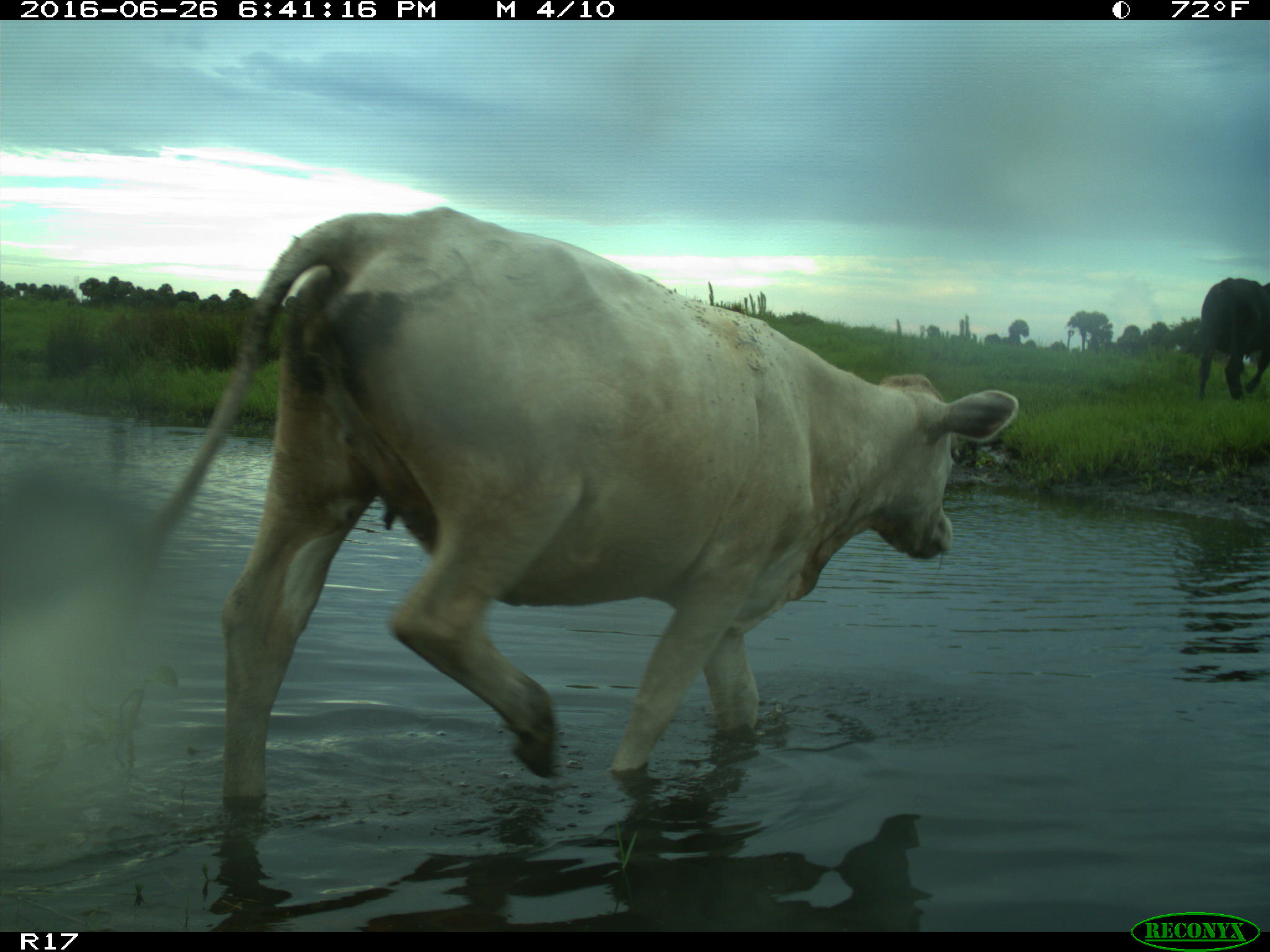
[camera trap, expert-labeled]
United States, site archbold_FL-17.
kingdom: Animalia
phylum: Chordata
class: Mammalia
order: Artiodactyla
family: Bovidae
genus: Bos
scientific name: Bos taurus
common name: domestic cow